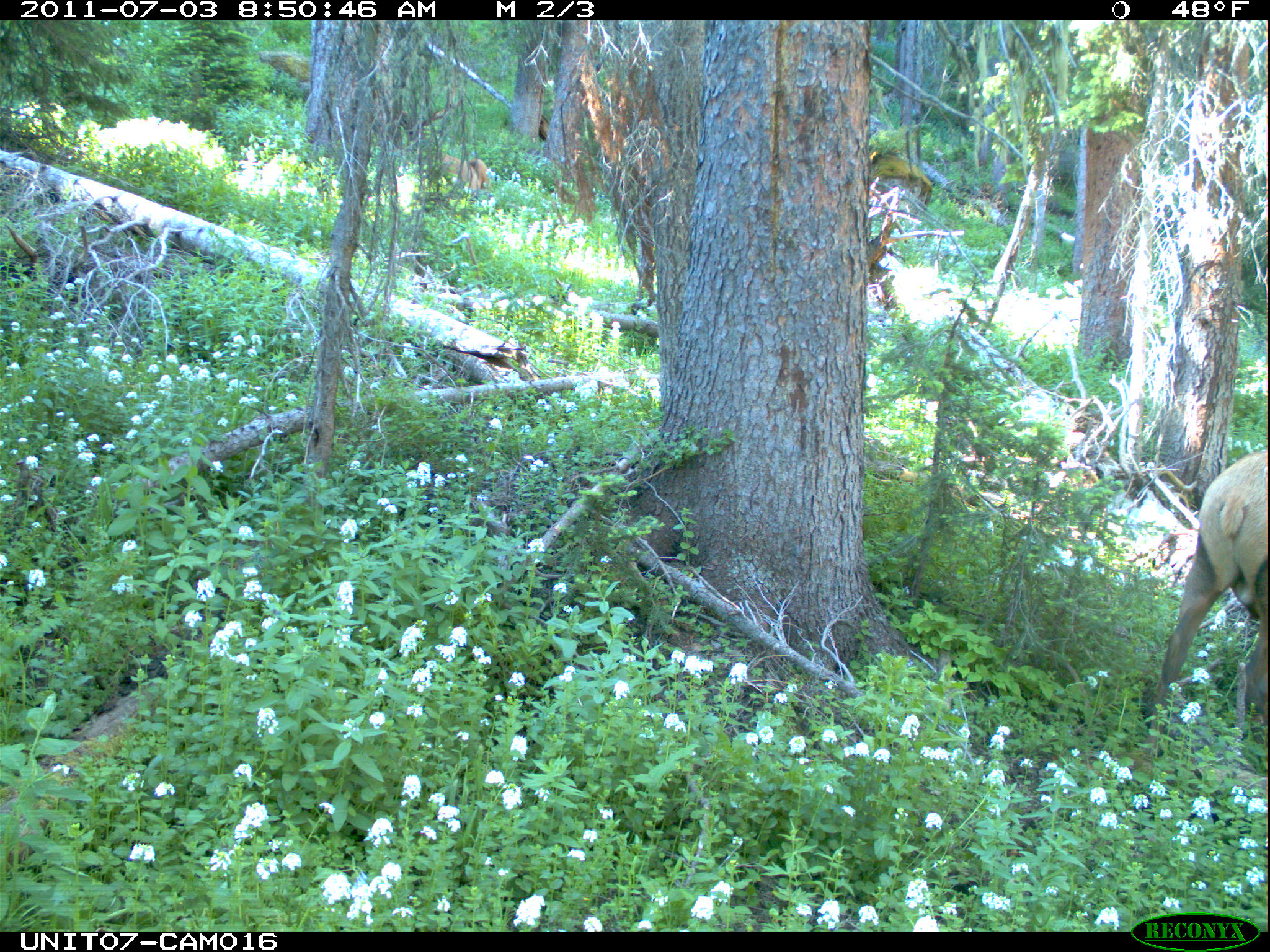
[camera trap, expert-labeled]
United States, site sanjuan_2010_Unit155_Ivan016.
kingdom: Animalia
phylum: Chordata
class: Mammalia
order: Artiodactyla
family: Cervidae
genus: Cervus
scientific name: Cervus elaphus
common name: red deer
Cervus elaphus (red deer).